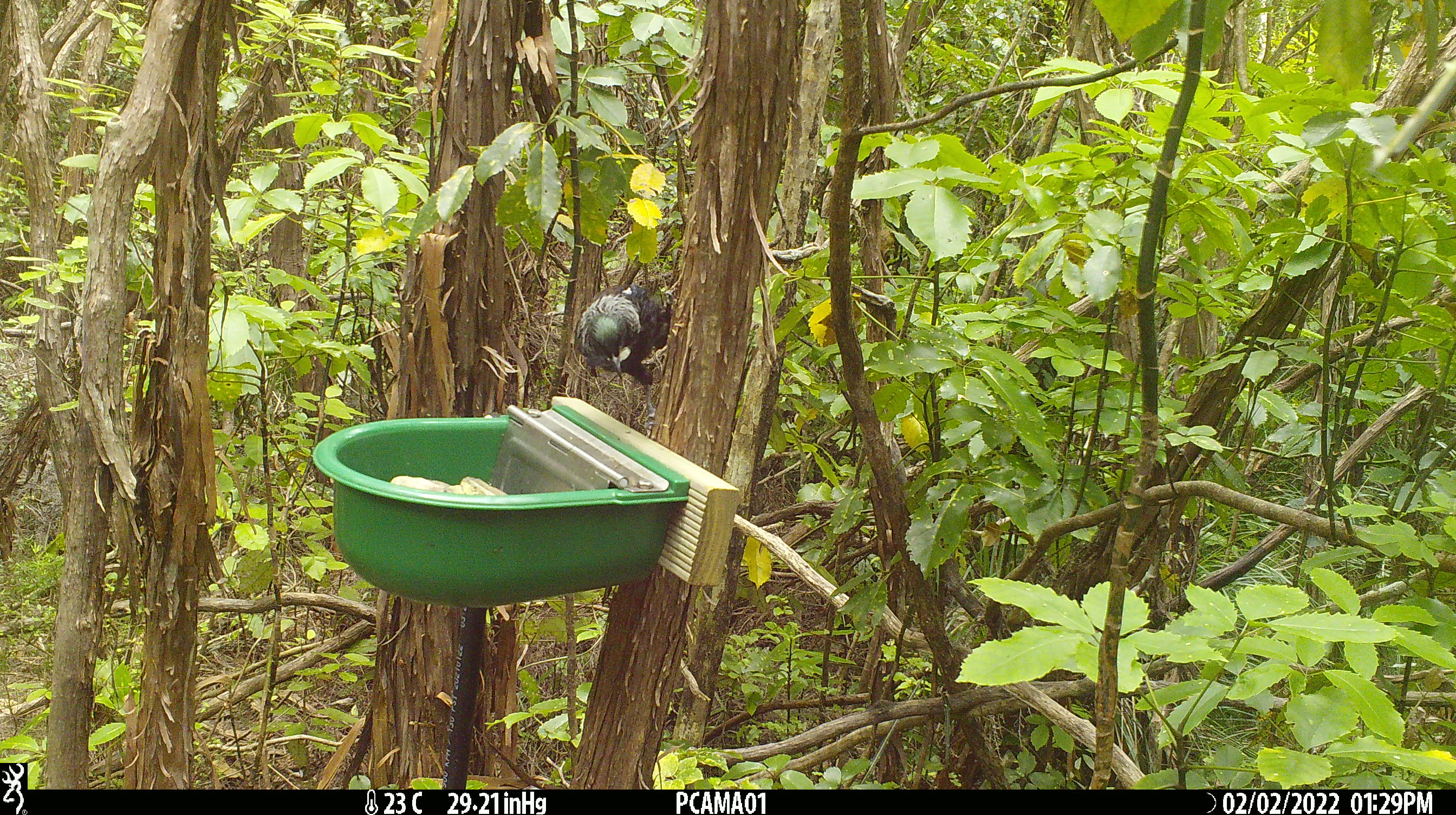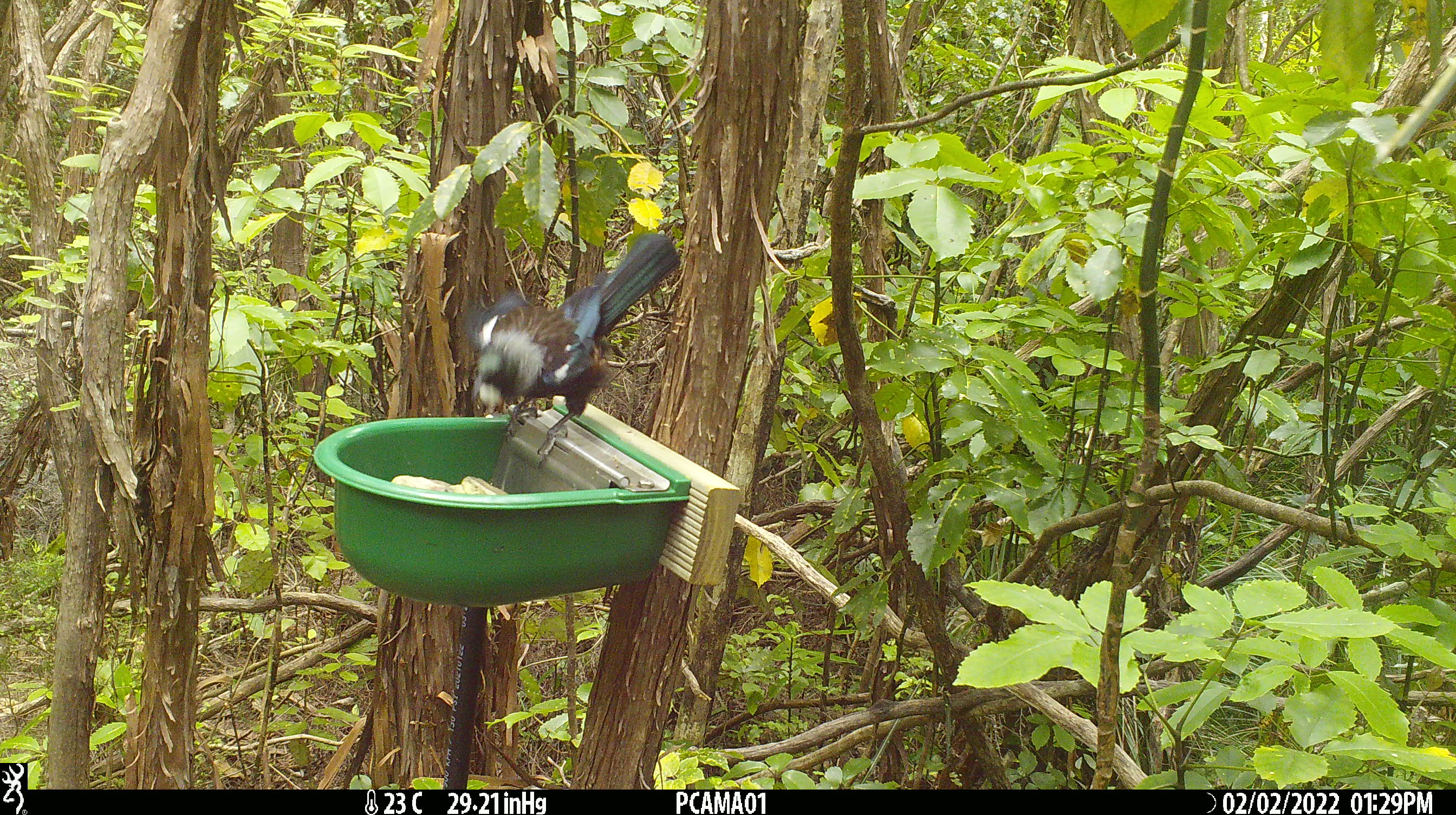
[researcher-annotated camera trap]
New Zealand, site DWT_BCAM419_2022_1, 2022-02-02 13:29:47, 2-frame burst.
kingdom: Animalia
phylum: Chordata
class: Aves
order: Passeriformes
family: Meliphagidae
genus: Prosthemadera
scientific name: Prosthemadera novaeseelandiae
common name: tui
Tui (Prosthemadera novaeseelandiae).